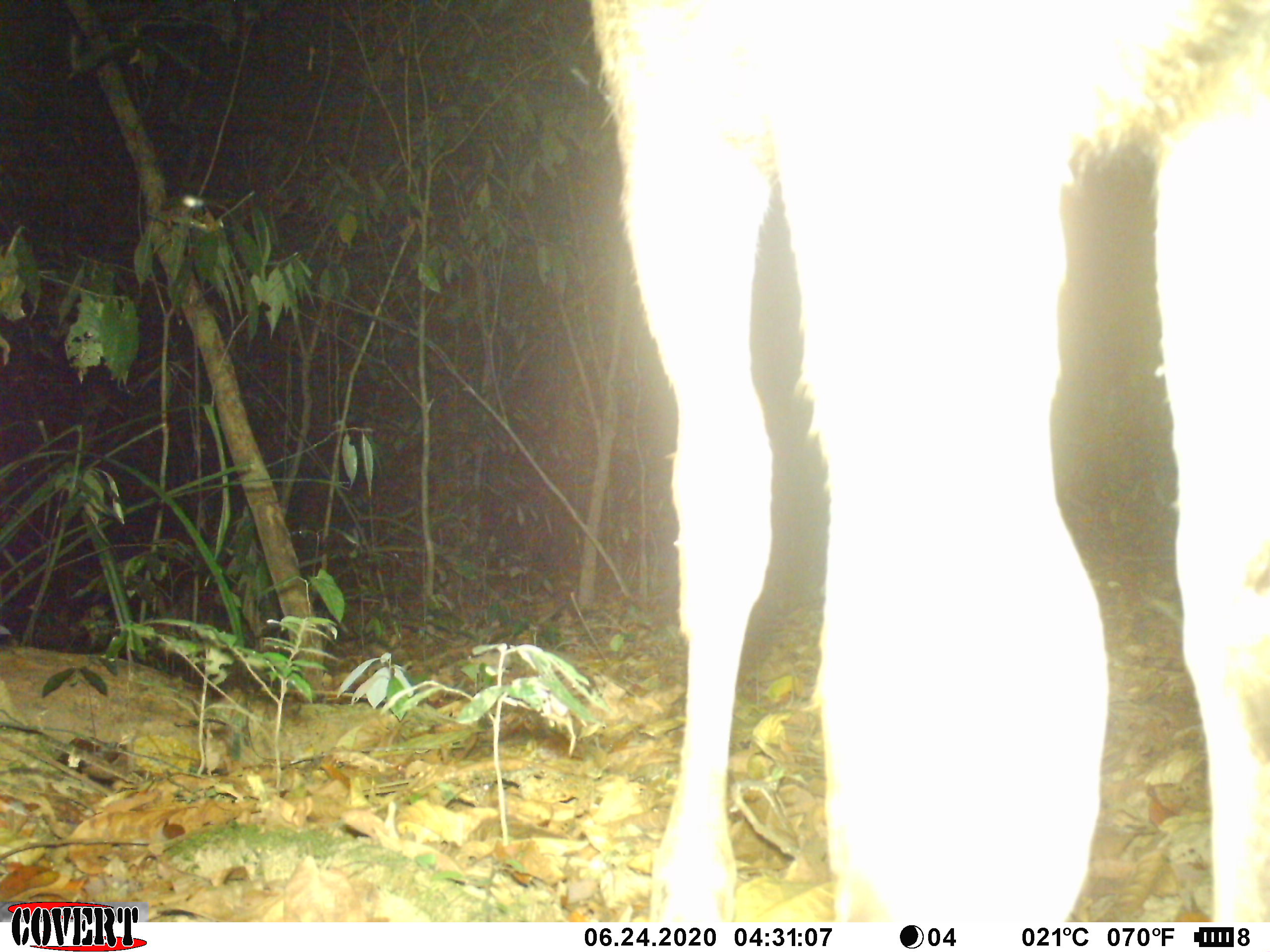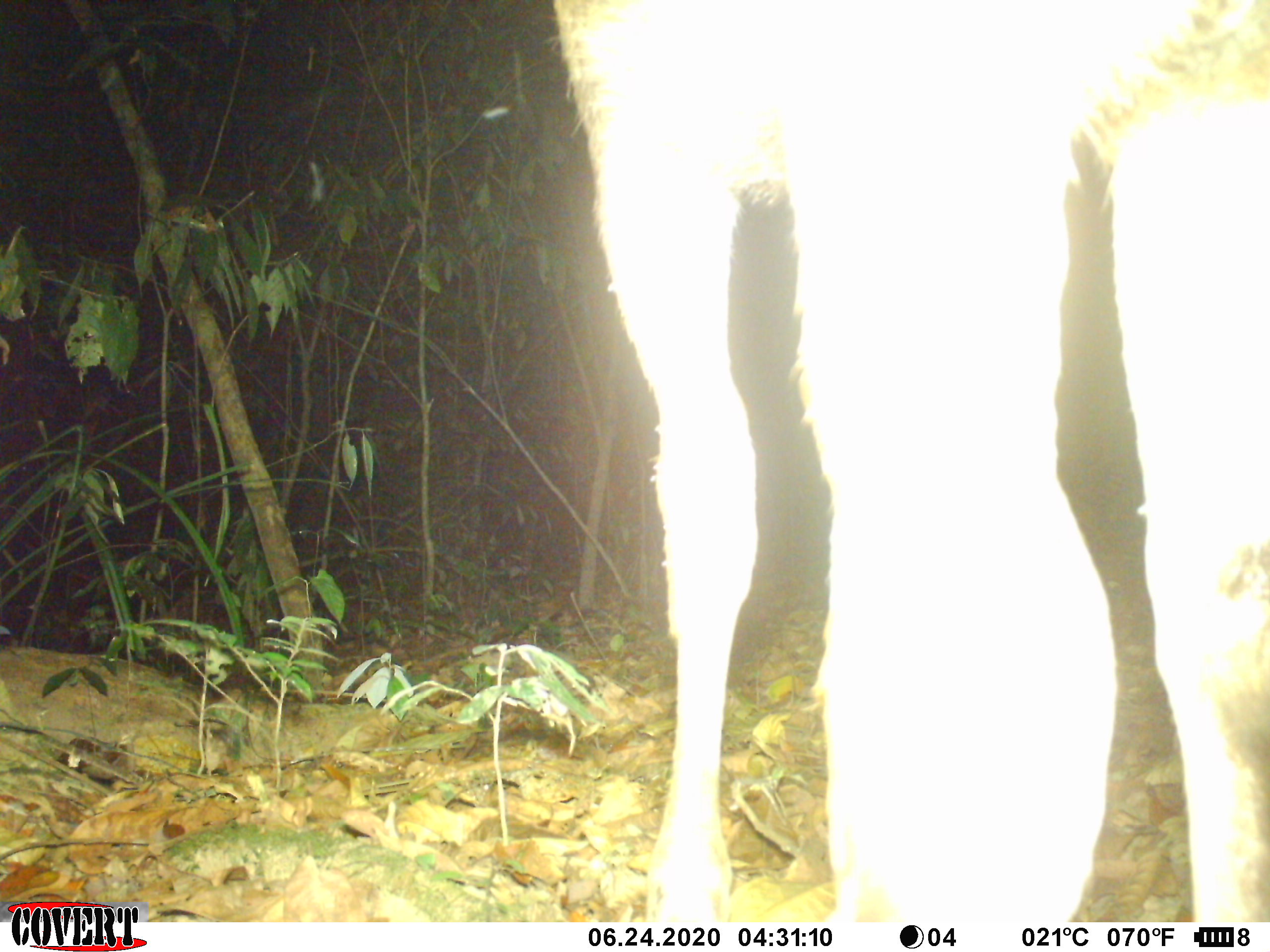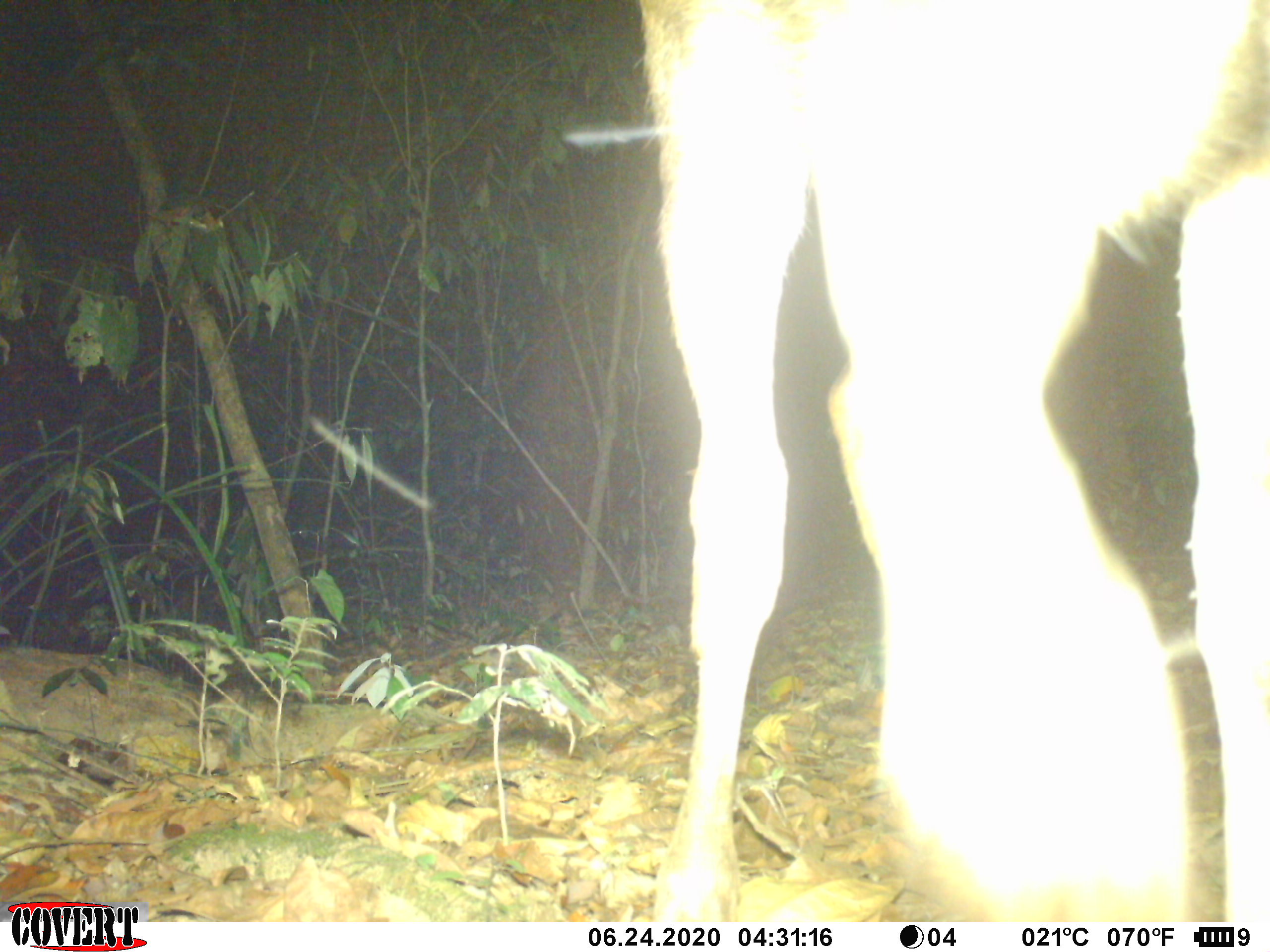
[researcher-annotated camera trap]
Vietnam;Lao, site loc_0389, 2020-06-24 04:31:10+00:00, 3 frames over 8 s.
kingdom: Animalia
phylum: Chordata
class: Mammalia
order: Artiodactyla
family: Cervidae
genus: Rusa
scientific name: Rusa unicolor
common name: sambar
Sambar (Rusa unicolor). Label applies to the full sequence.